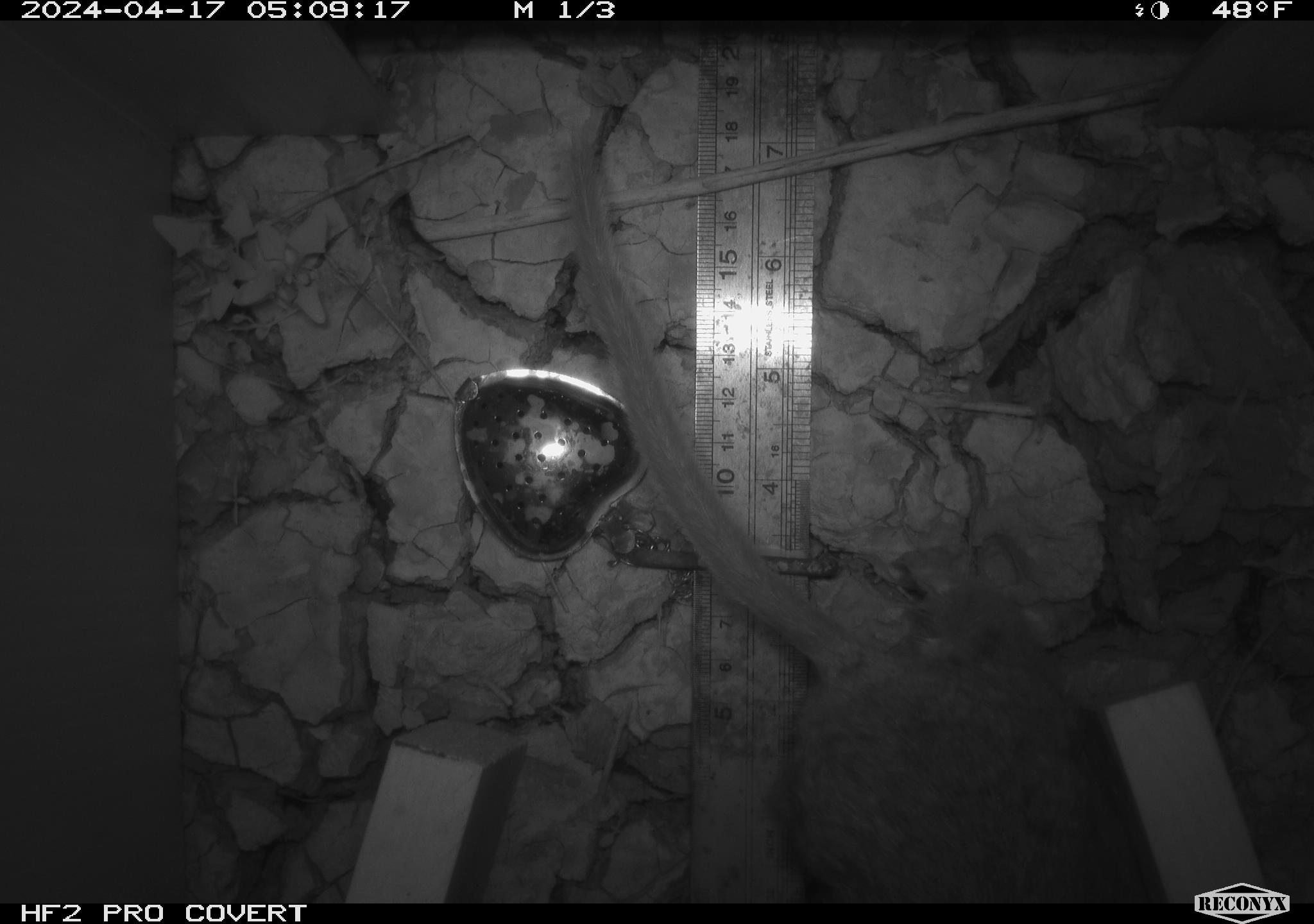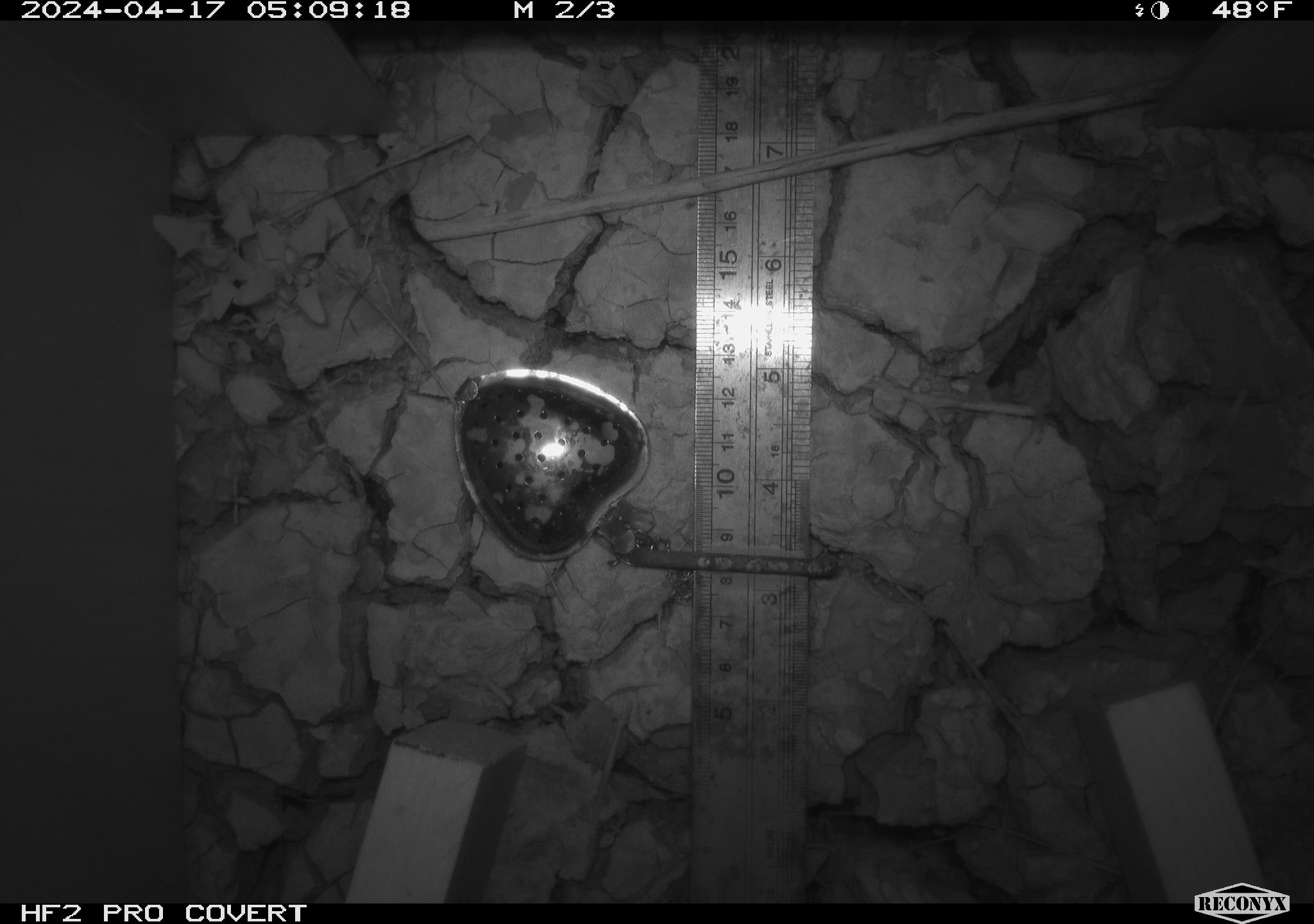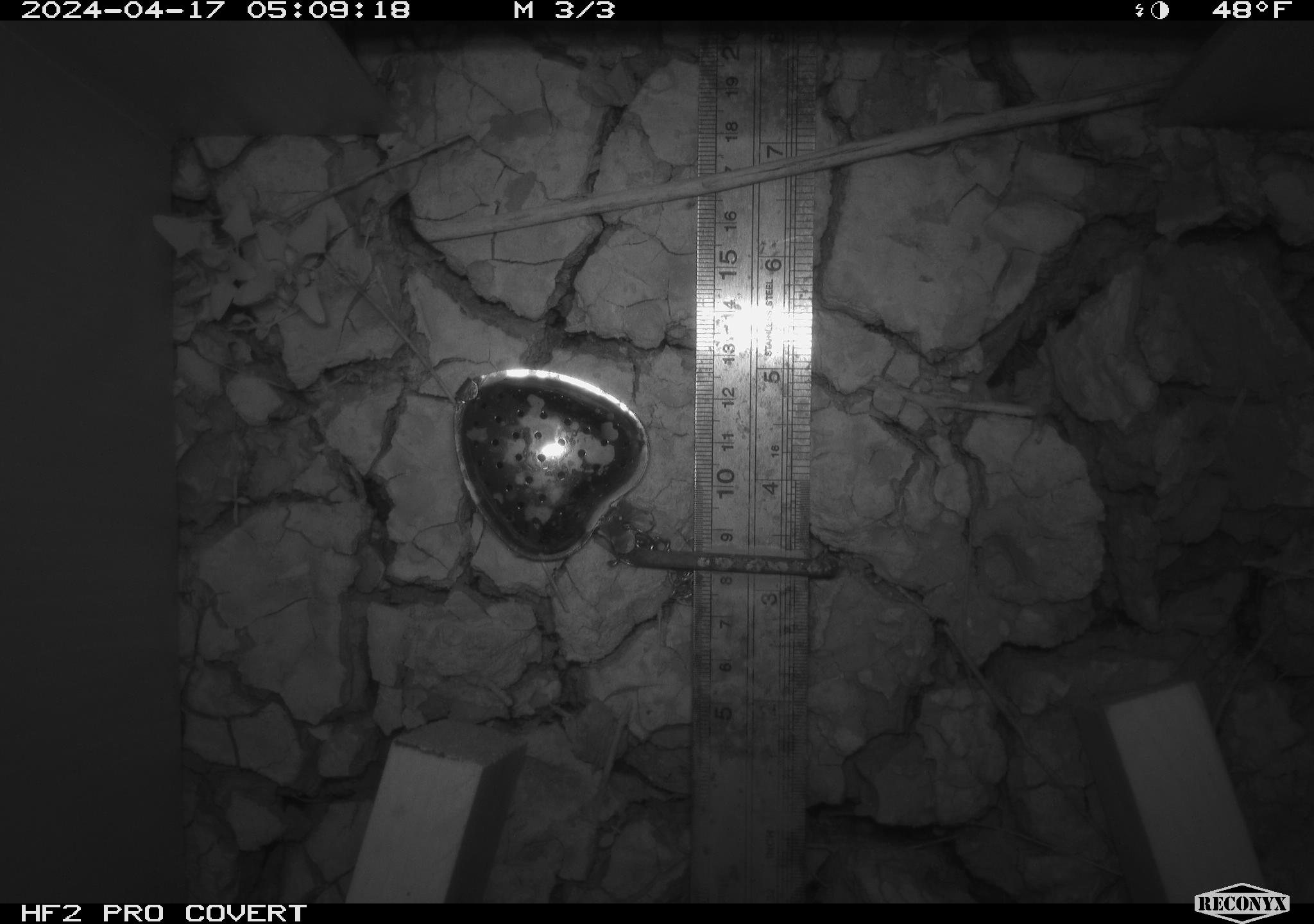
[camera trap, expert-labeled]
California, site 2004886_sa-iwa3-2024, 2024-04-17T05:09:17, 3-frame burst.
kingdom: Animalia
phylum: Chordata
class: Mammalia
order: Rodentia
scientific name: Rodentia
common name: woodrat or rat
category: woodrat or rat species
Woodrat or rat species (woodrat or rat) (Rodentia).